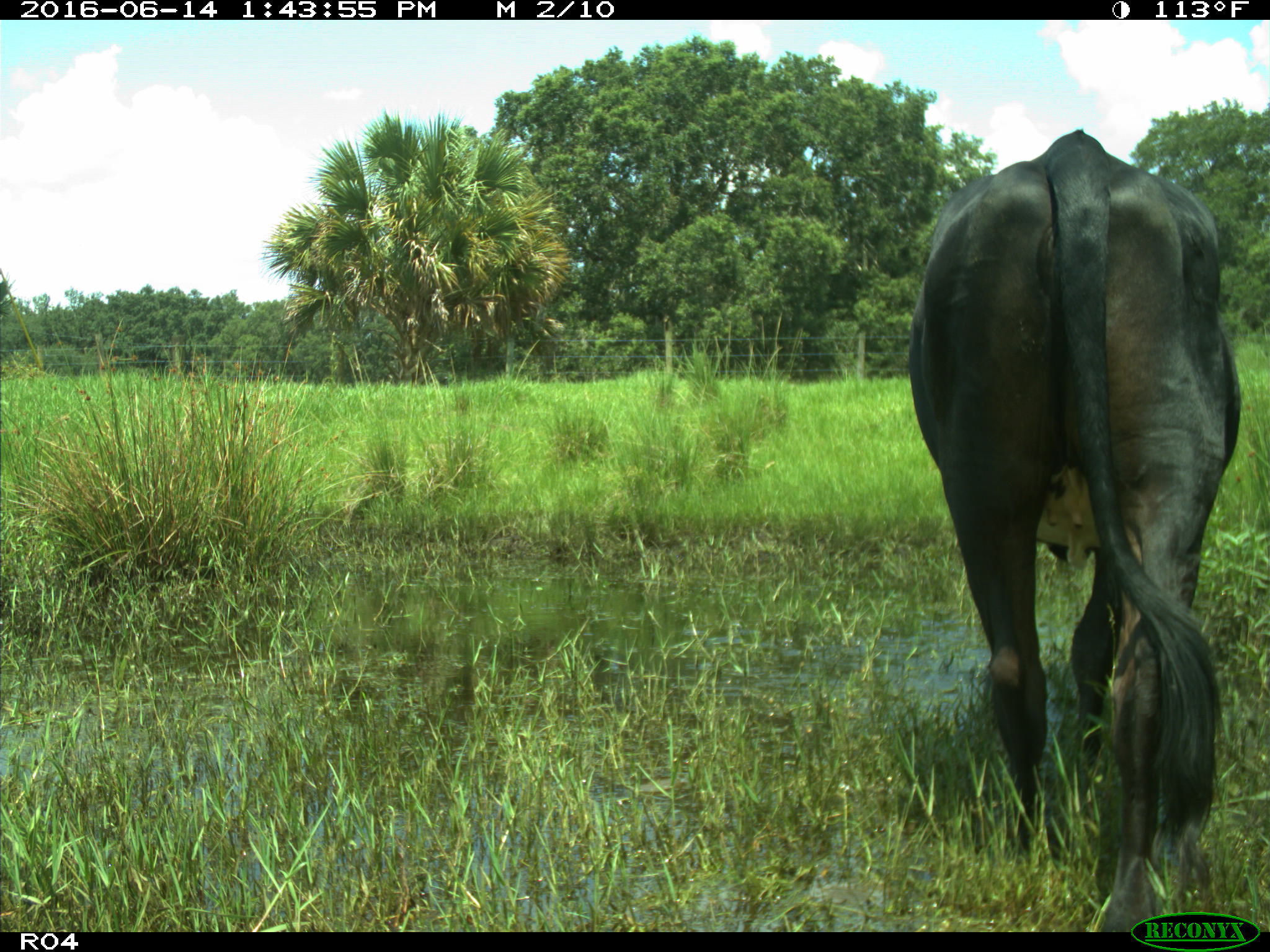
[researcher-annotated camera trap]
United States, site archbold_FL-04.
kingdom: Animalia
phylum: Chordata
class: Mammalia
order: Artiodactyla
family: Bovidae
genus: Bos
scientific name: Bos taurus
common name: domestic cow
Bos taurus (domestic cow).